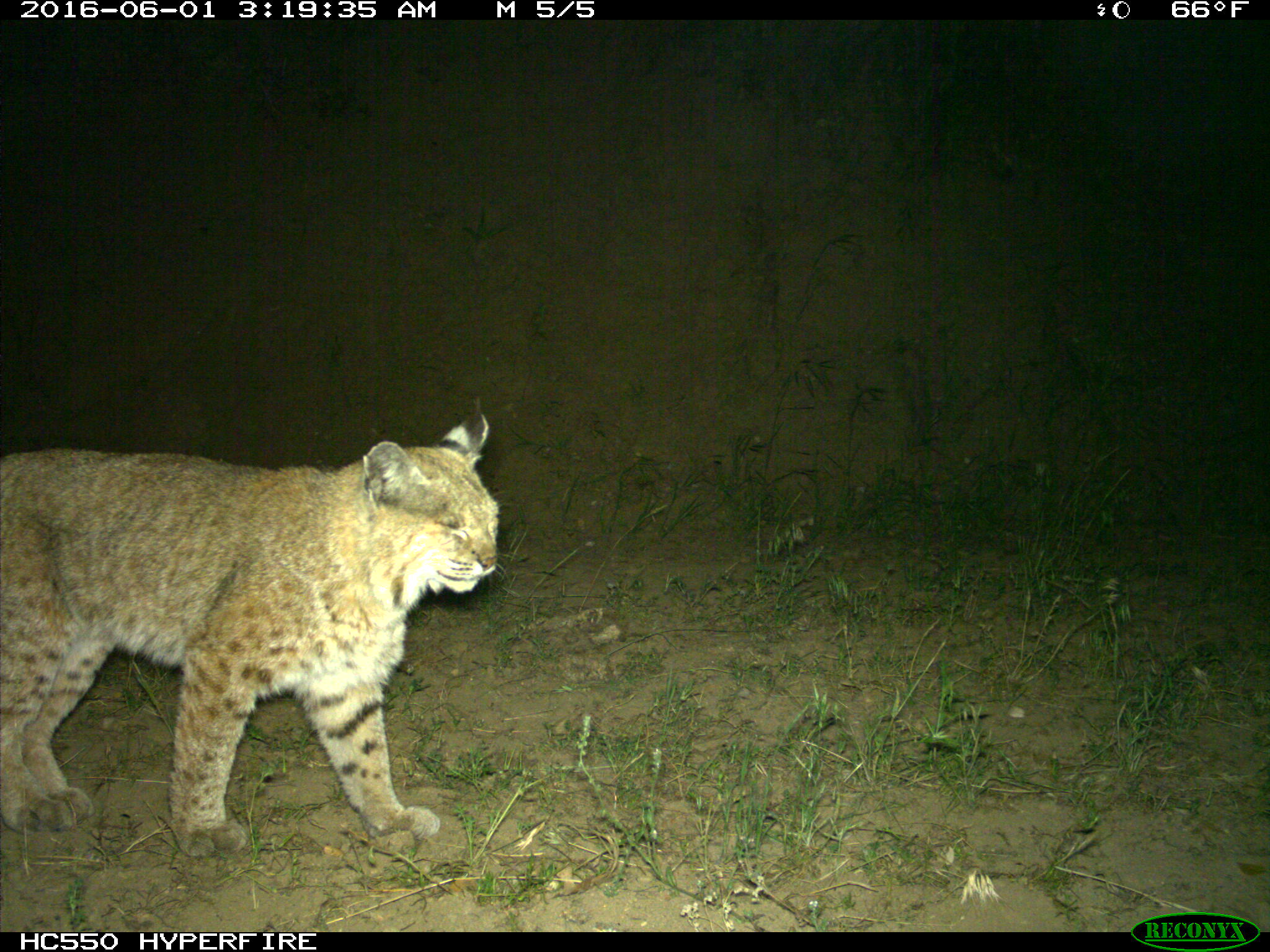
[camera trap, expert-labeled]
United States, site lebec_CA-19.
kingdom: Animalia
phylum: Chordata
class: Mammalia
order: Carnivora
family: Felidae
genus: Lynx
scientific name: Lynx rufus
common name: bobcat